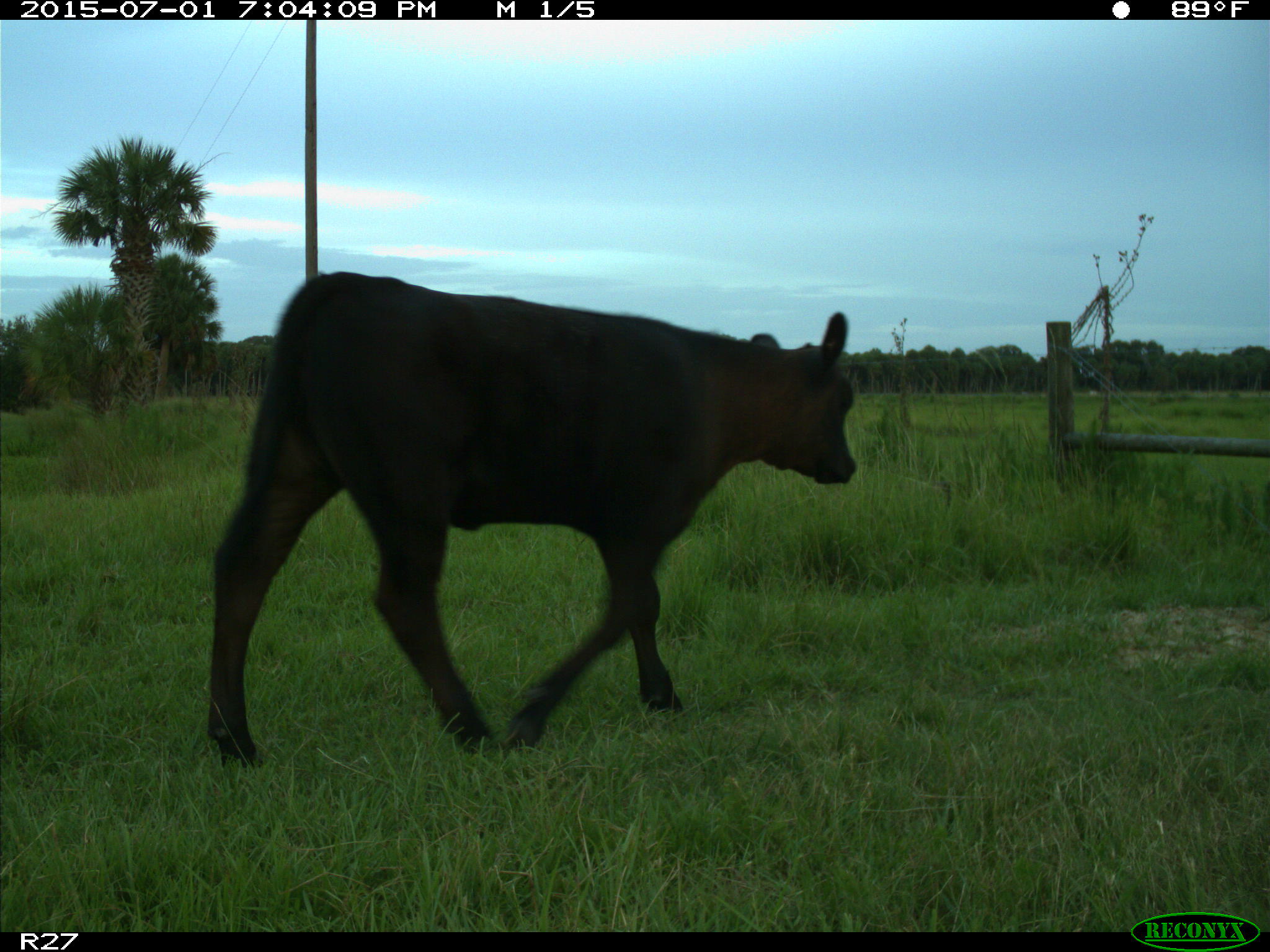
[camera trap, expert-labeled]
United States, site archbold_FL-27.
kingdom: Animalia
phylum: Chordata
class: Mammalia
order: Artiodactyla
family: Bovidae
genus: Bos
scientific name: Bos taurus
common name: domestic cow